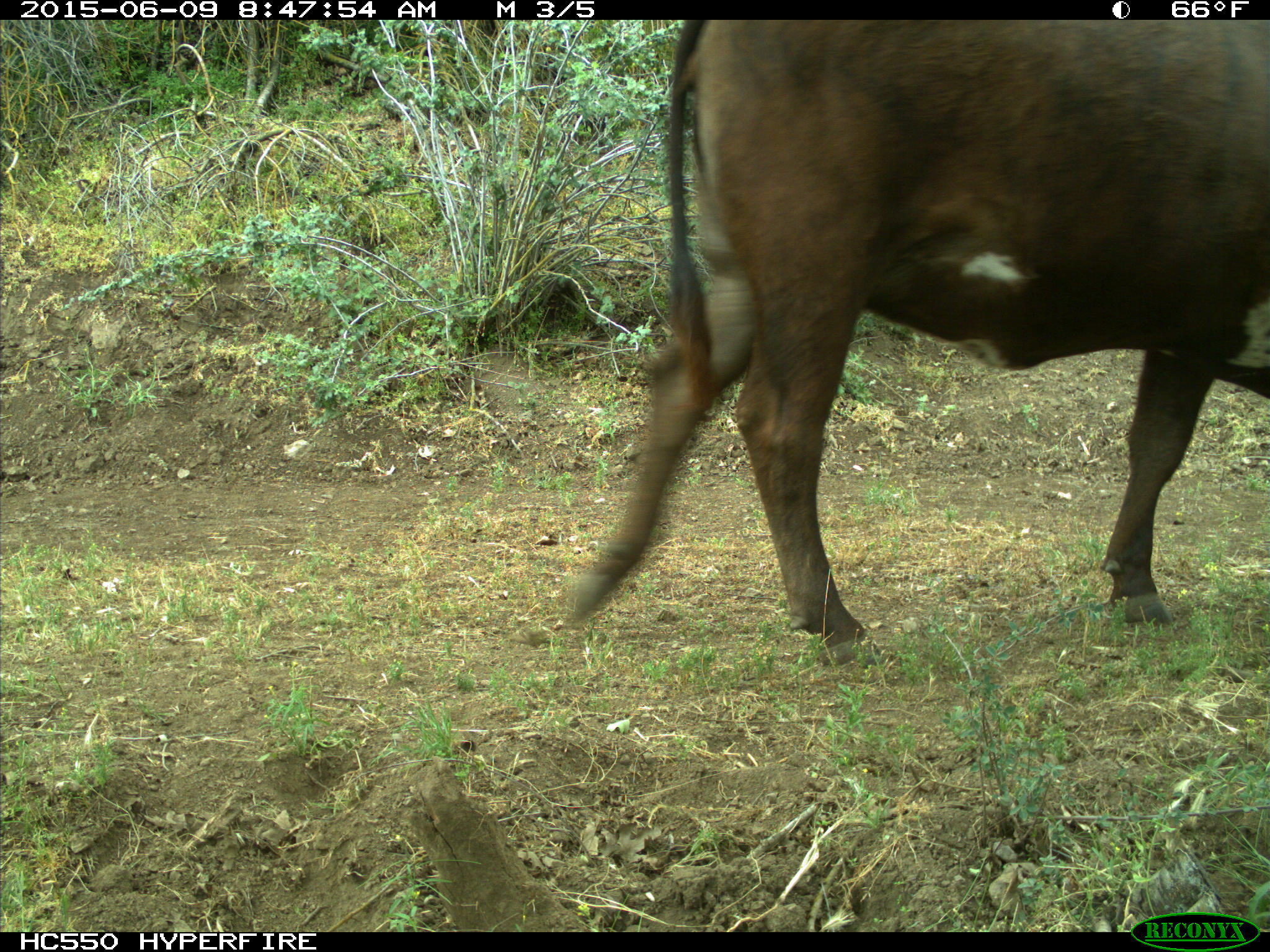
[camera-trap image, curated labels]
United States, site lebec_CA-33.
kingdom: Animalia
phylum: Chordata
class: Mammalia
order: Artiodactyla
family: Bovidae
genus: Bos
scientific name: Bos taurus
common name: domestic cow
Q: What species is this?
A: Bos taurus (domestic cow).